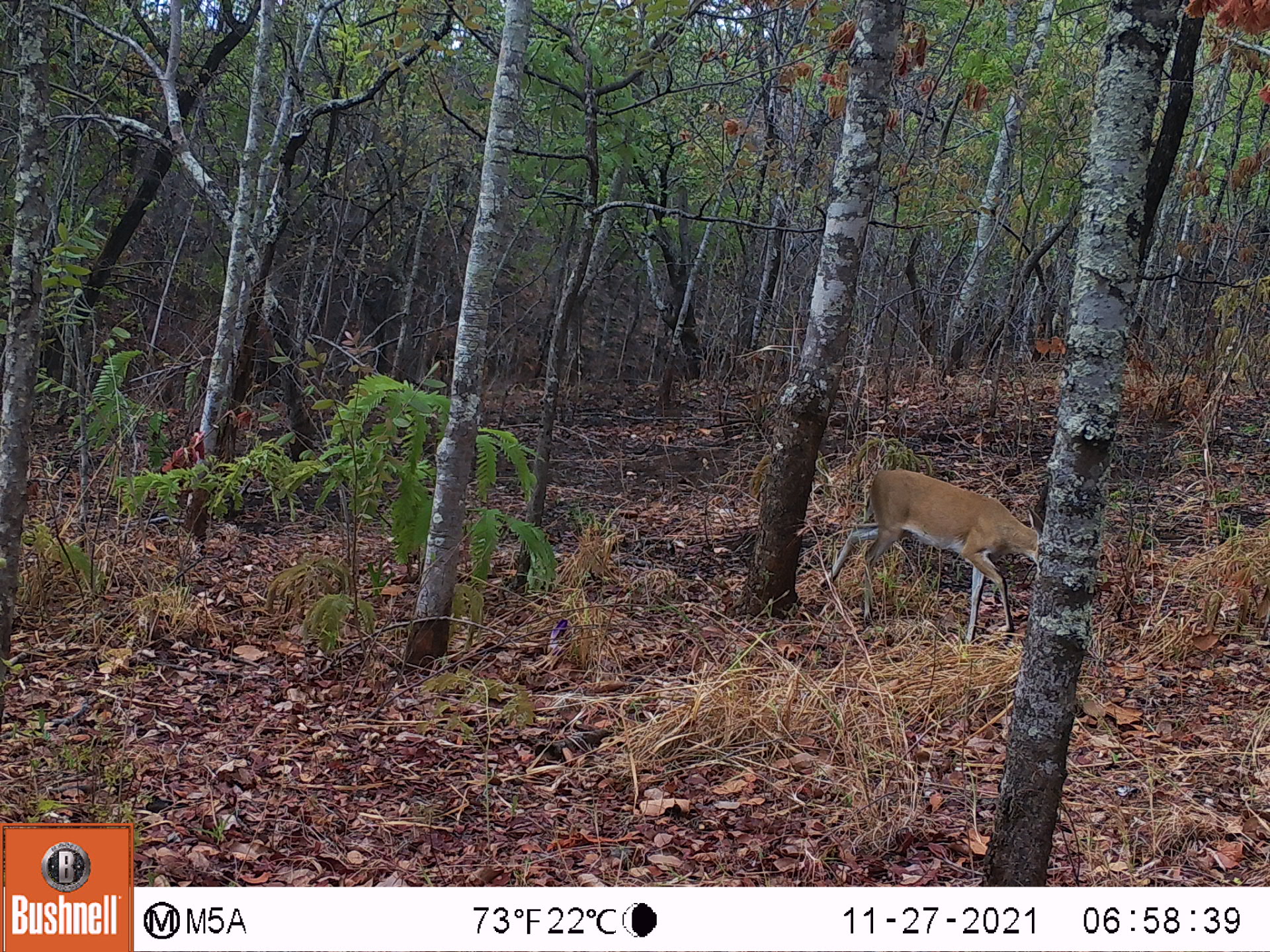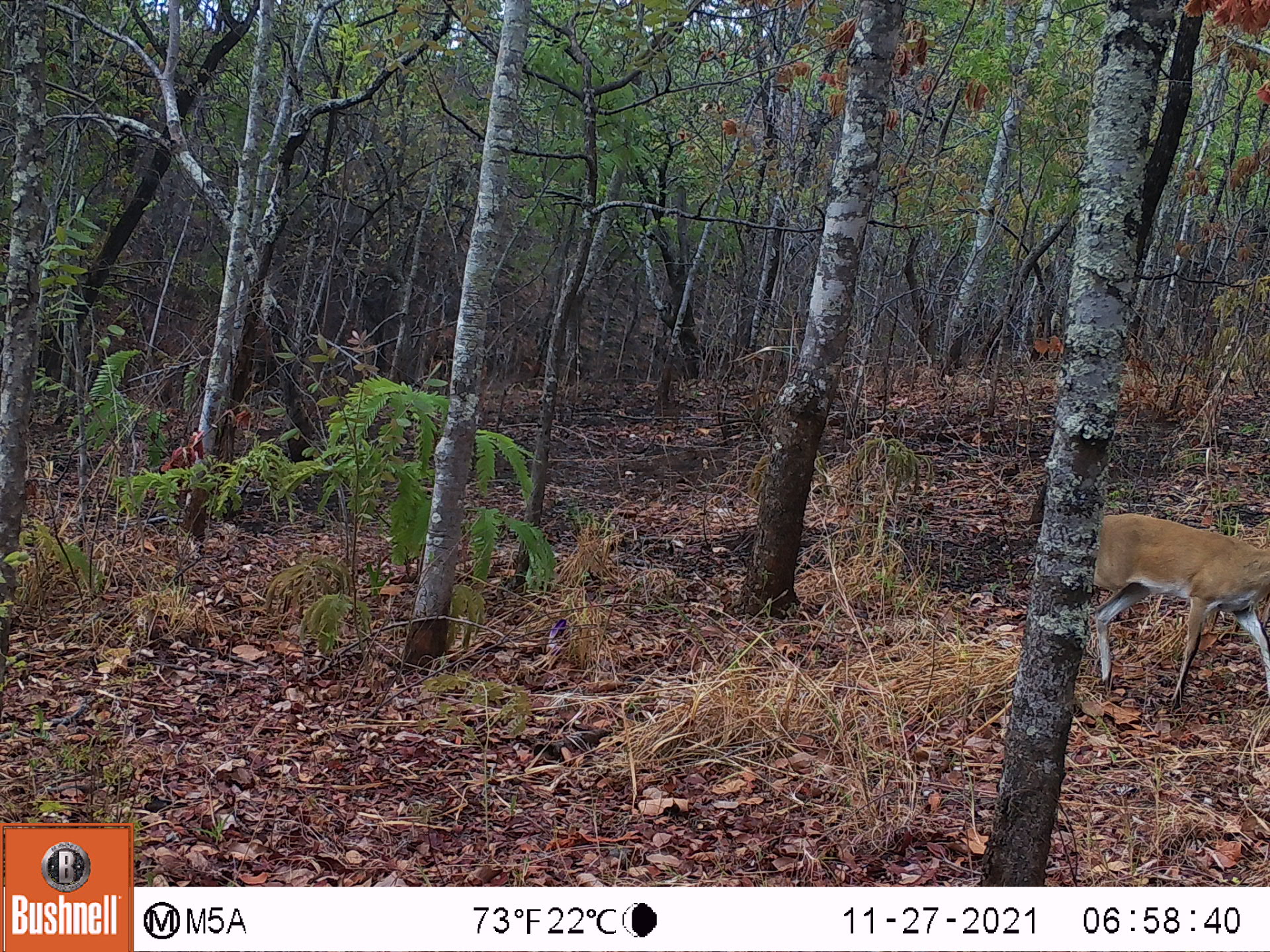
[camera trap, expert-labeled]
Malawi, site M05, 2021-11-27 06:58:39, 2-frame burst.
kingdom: Animalia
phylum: Chordata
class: Mammalia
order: Artiodactyla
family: Bovidae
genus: Sylvicapra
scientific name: Sylvicapra grimmia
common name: common duiker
Common duiker (Sylvicapra grimmia), count 1.